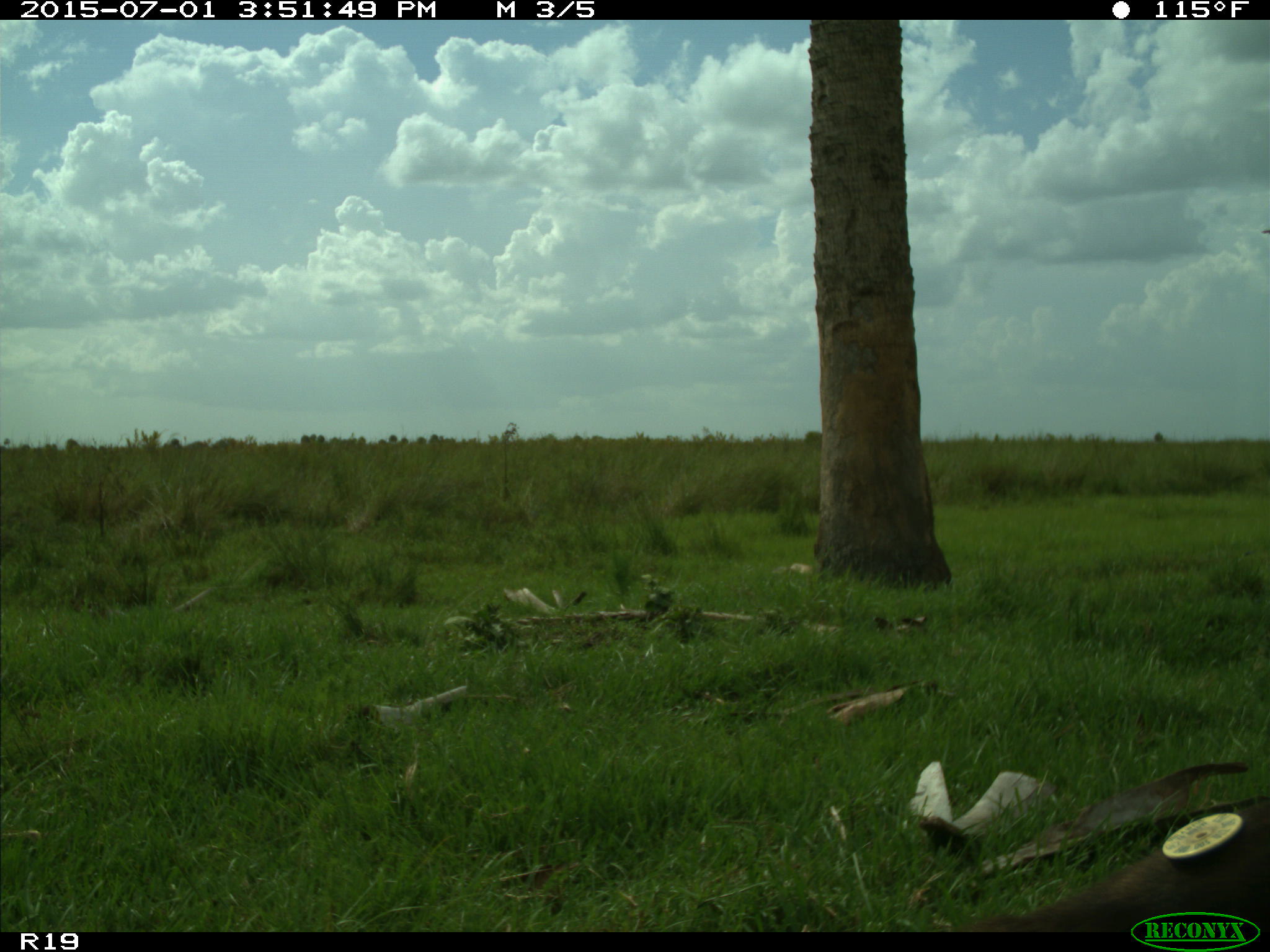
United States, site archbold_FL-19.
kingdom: Animalia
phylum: Chordata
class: Mammalia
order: Artiodactyla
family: Bovidae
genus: Bos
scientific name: Bos taurus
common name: domestic cow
Bos taurus (domestic cow).